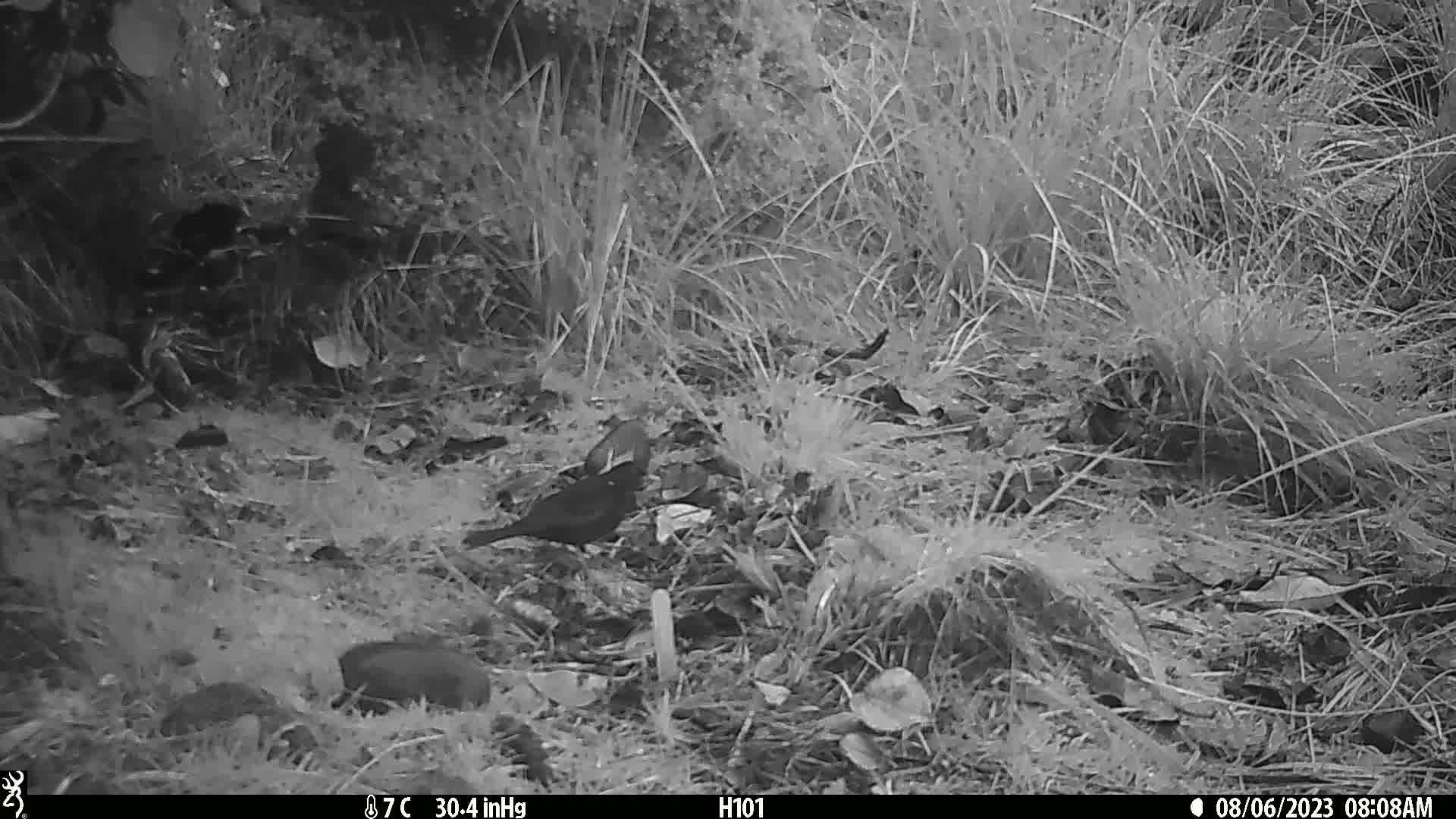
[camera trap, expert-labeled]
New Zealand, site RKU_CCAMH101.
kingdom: Animalia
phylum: Chordata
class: Aves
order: Passeriformes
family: Turdidae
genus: Turdus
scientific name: Turdus merula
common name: eurasian blackbird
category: blackbird